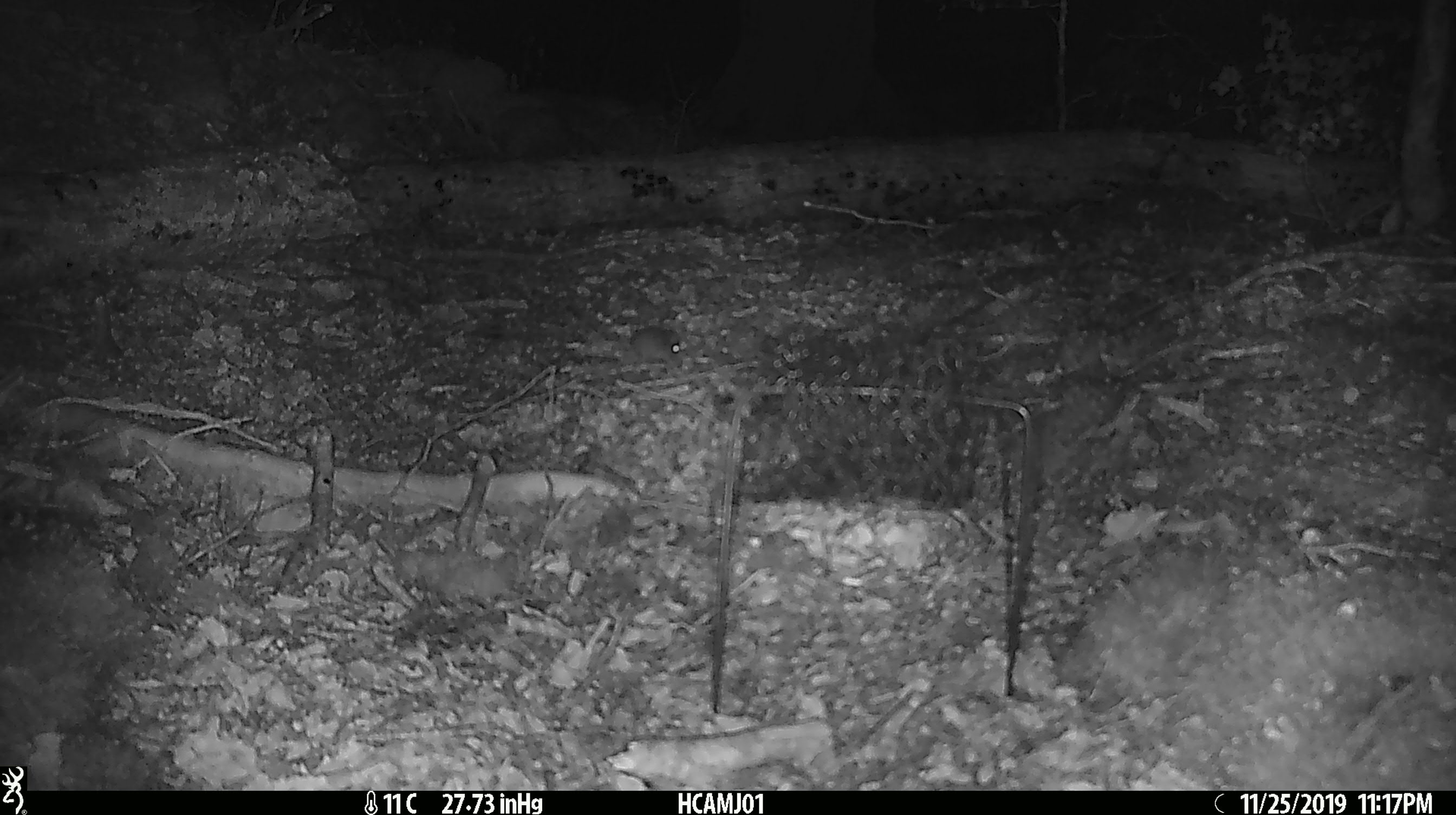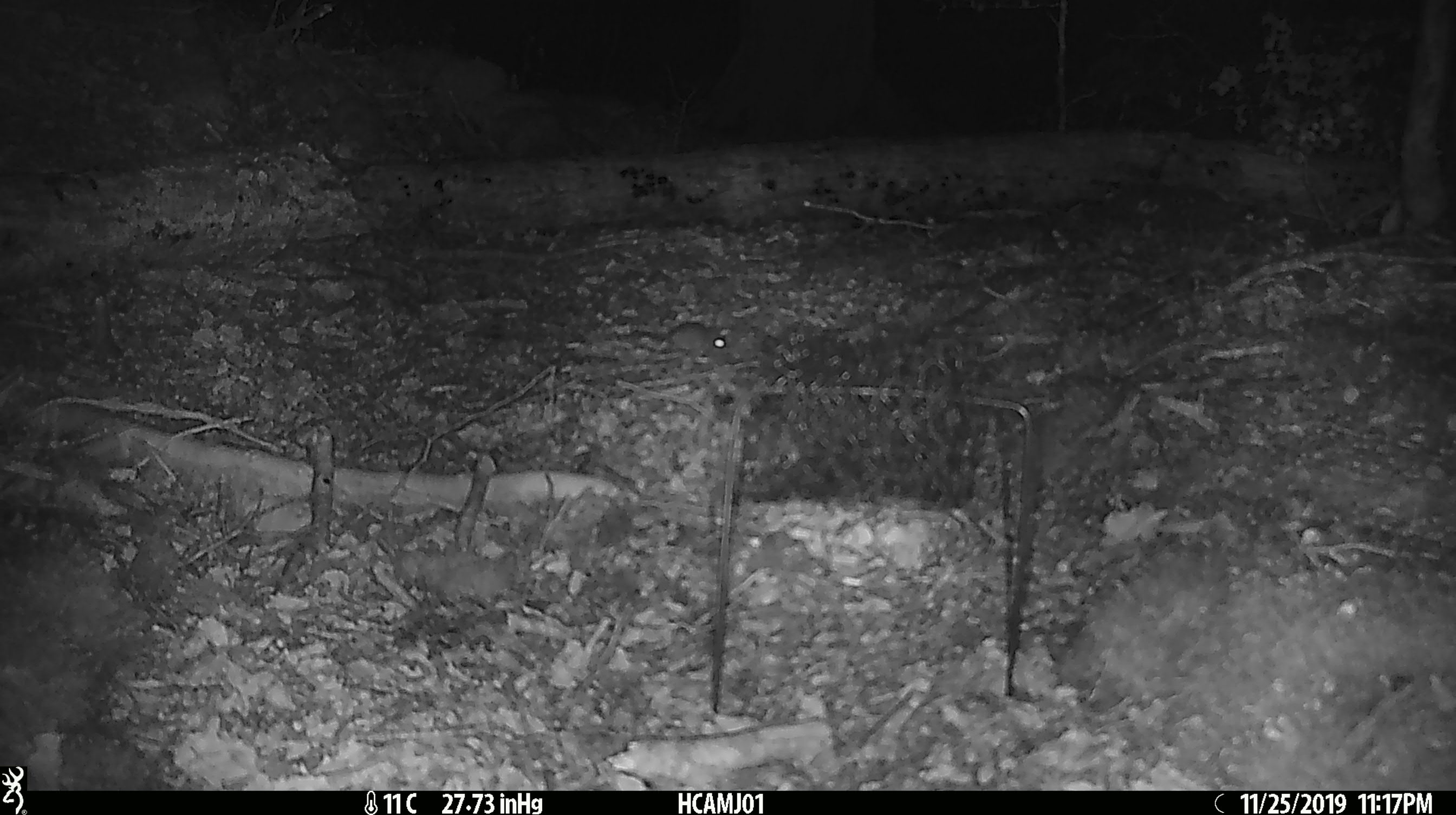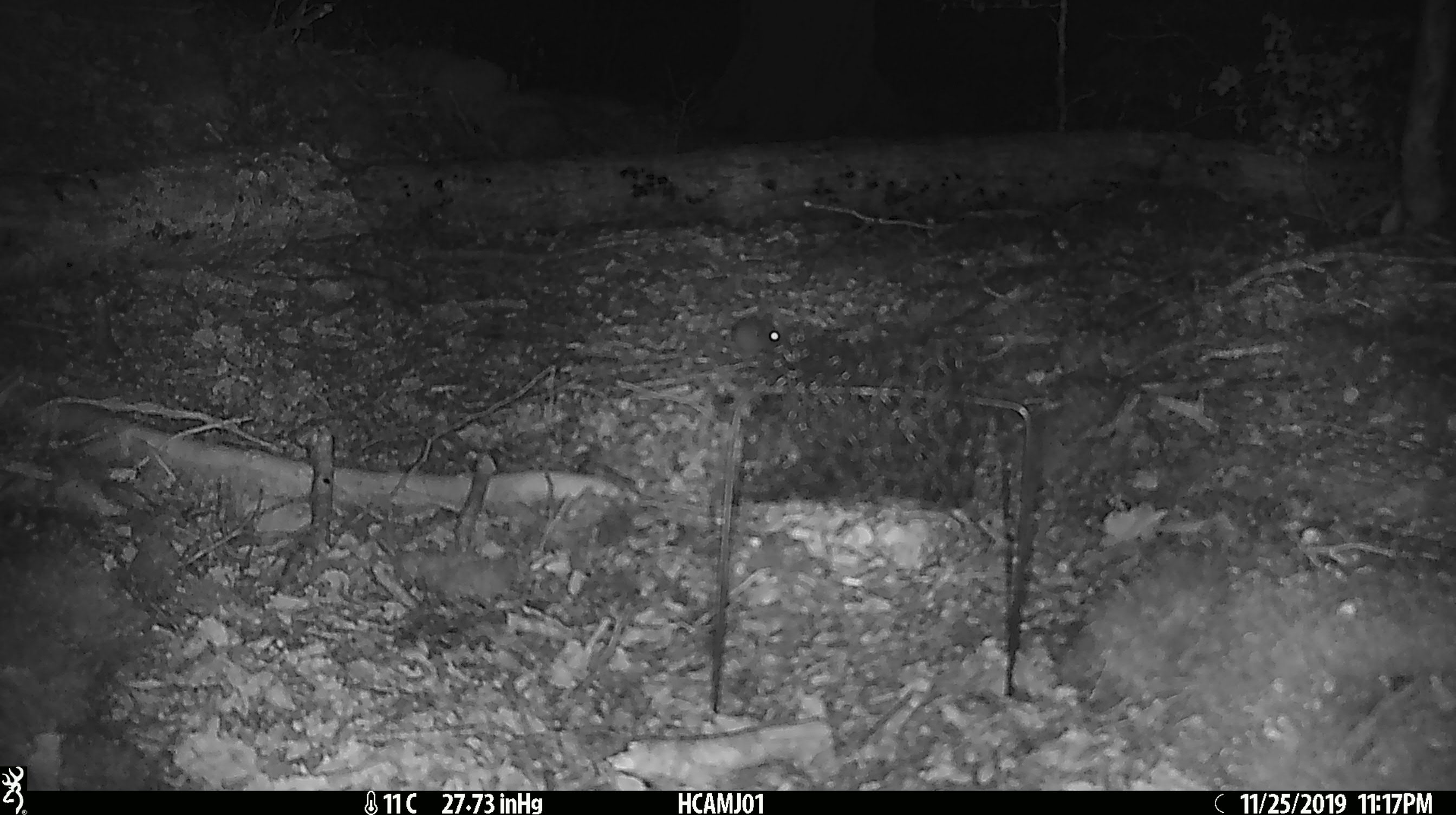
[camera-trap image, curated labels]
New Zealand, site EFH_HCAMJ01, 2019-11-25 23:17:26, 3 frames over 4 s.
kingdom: Animalia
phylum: Chordata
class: Mammalia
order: Rodentia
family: Muridae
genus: Mus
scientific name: Mus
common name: mouse